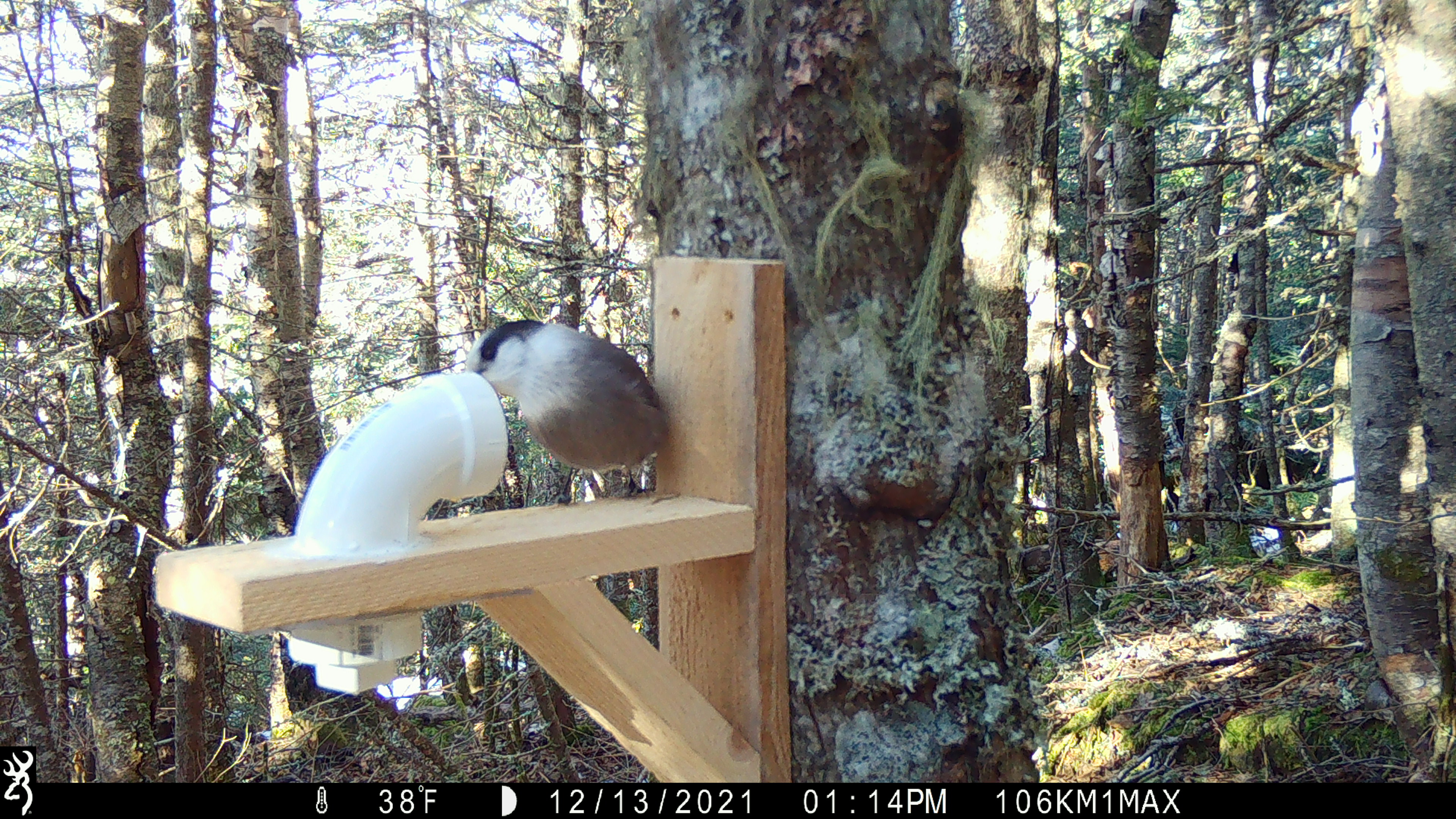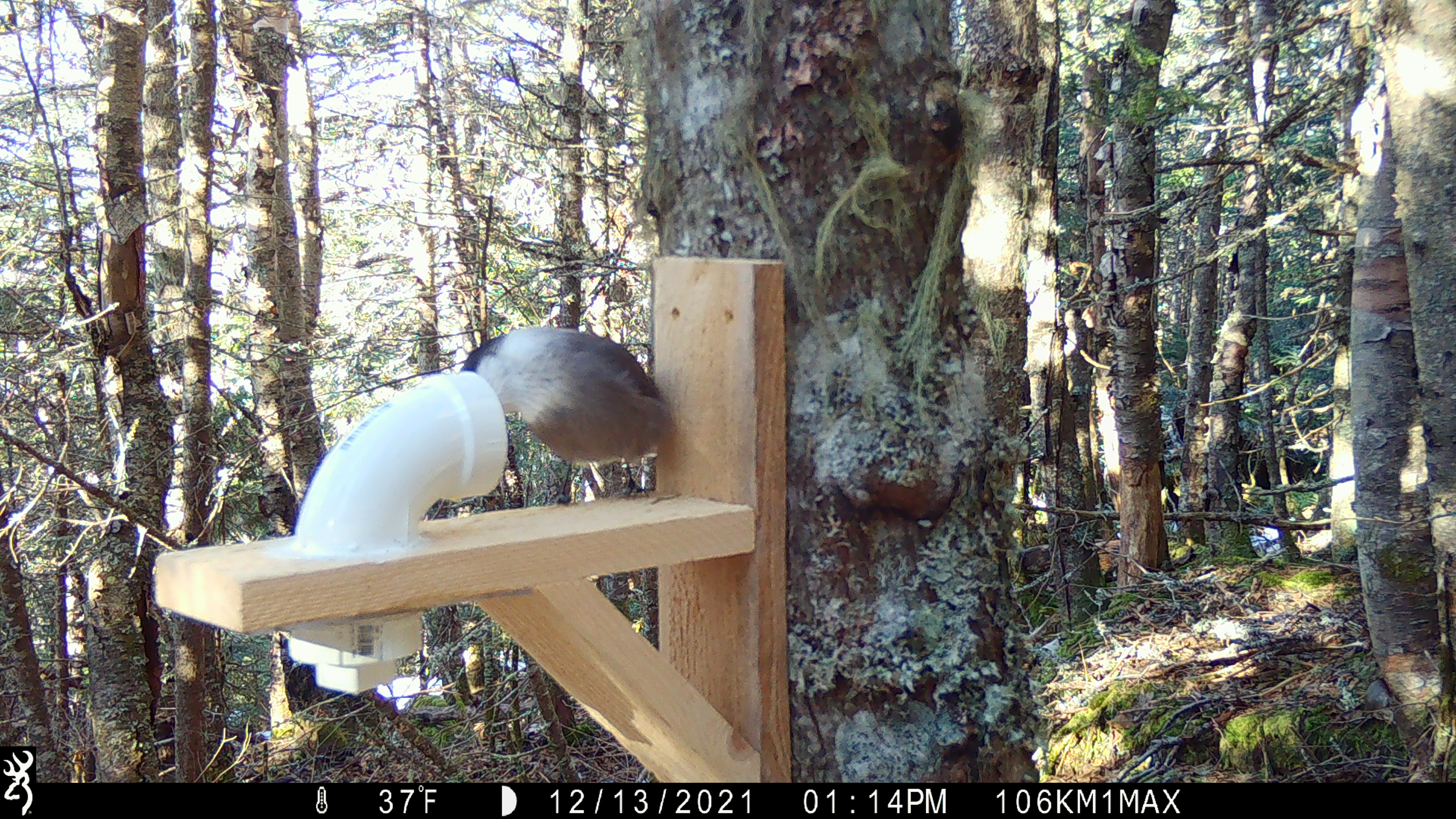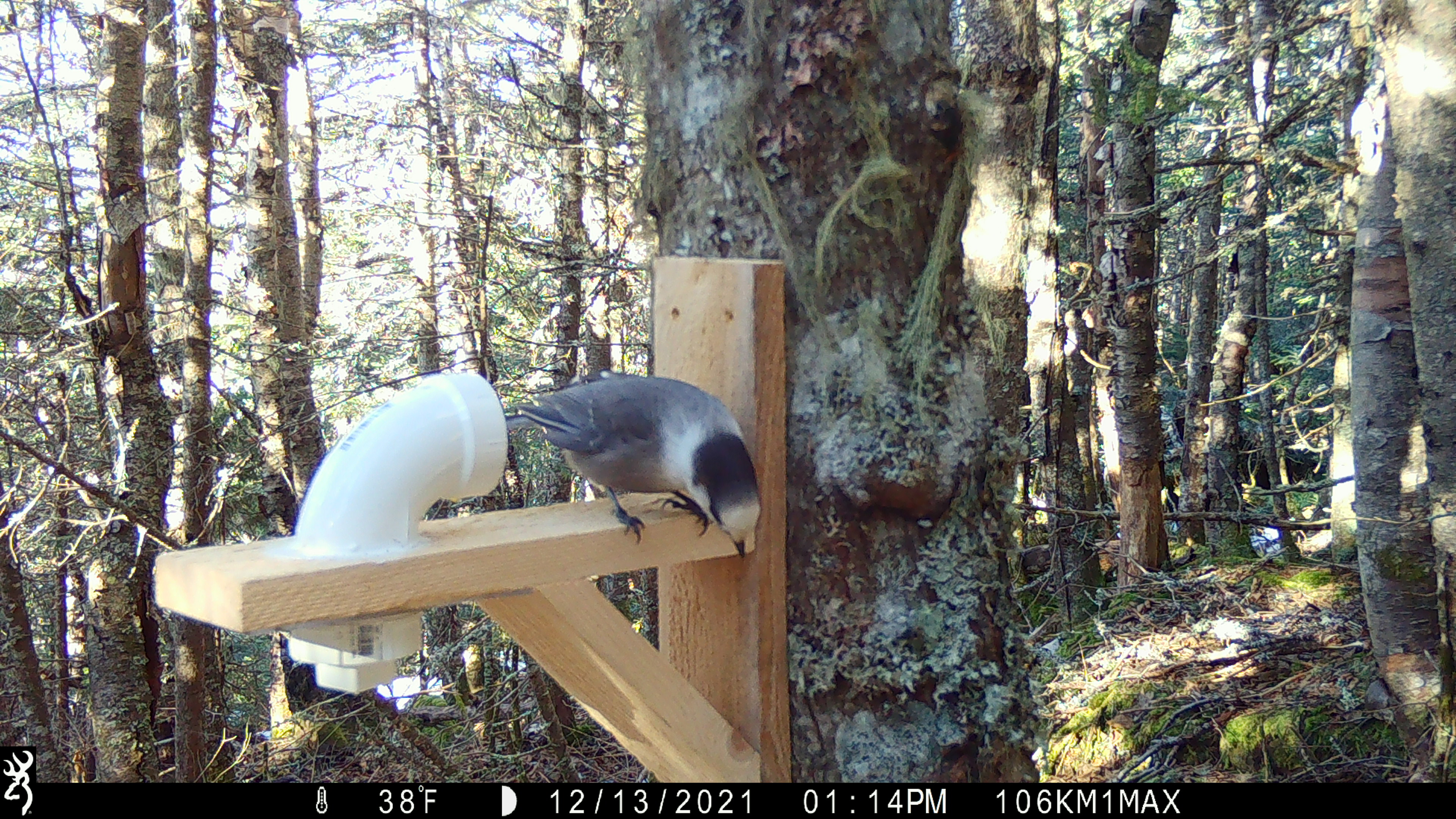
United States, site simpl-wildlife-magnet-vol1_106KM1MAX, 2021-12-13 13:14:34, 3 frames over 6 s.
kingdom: Animalia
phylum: Chordata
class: Aves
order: Passeriformes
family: Corvidae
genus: Perisoreus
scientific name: Perisoreus canadensis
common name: canada jay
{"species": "canada jay (Perisoreus canadensis)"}